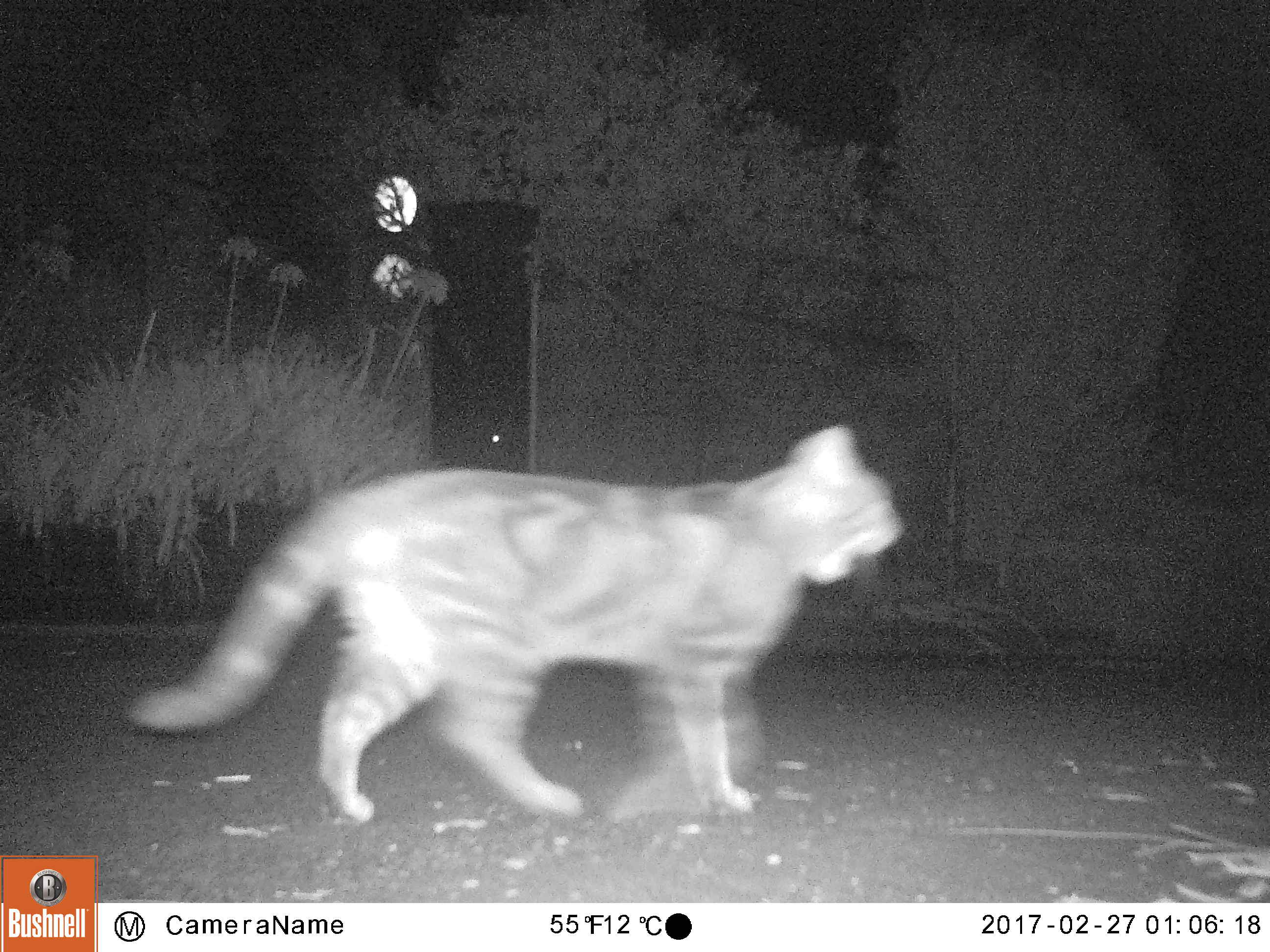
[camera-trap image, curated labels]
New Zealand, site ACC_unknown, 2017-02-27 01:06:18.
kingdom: Animalia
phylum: Chordata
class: Mammalia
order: Carnivora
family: Felidae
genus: Felis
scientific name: Felis catus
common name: domestic cat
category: cat